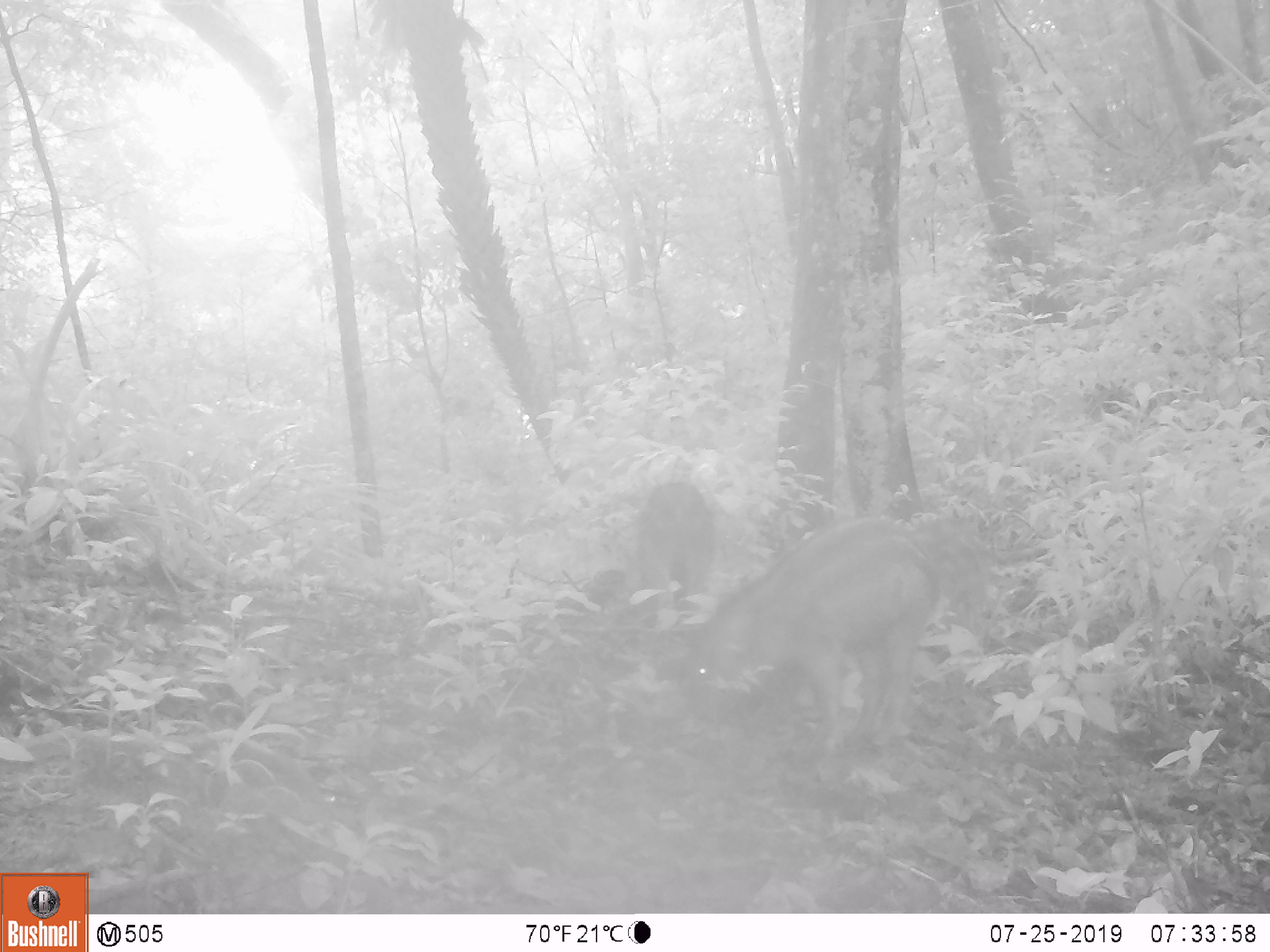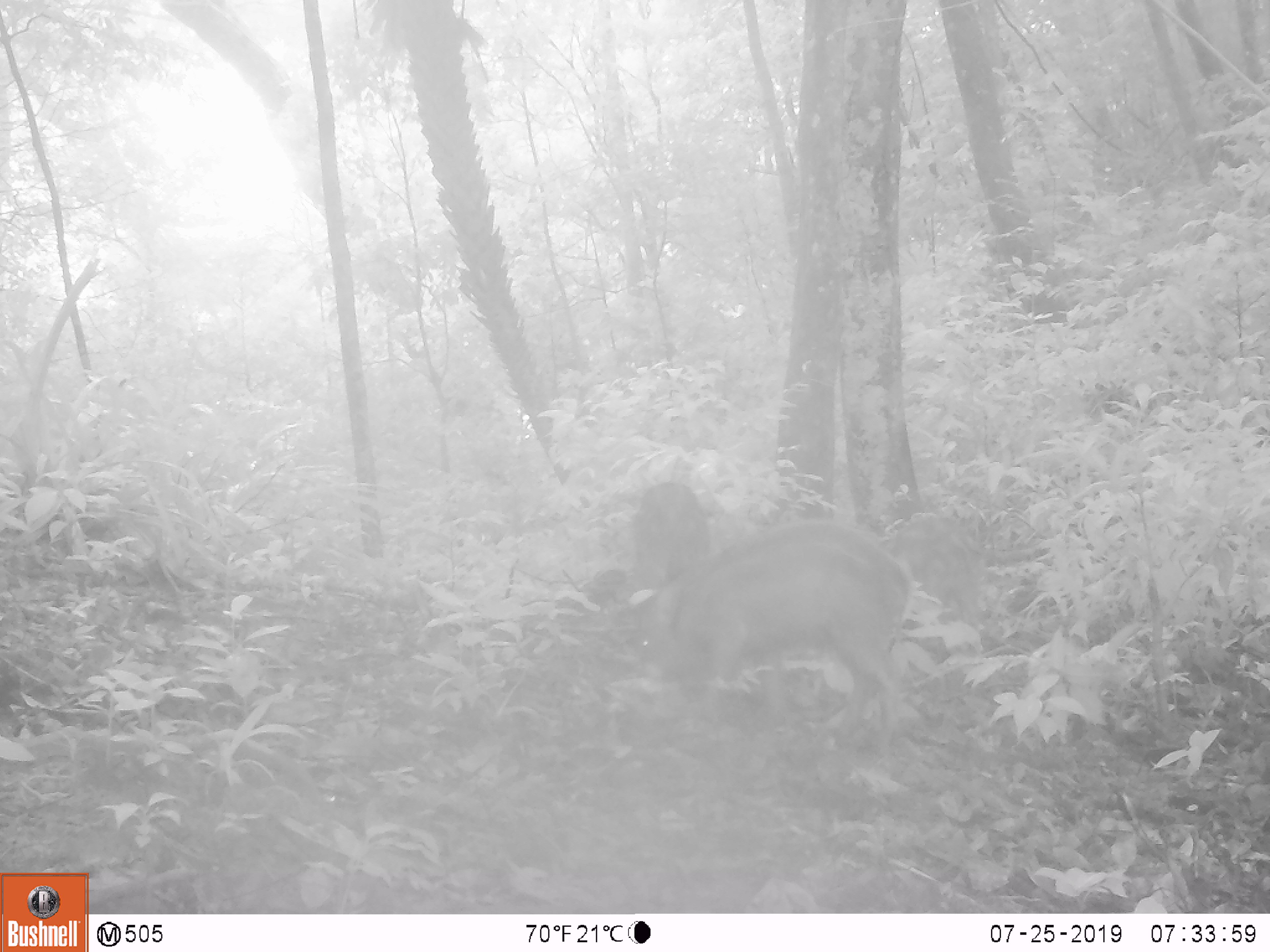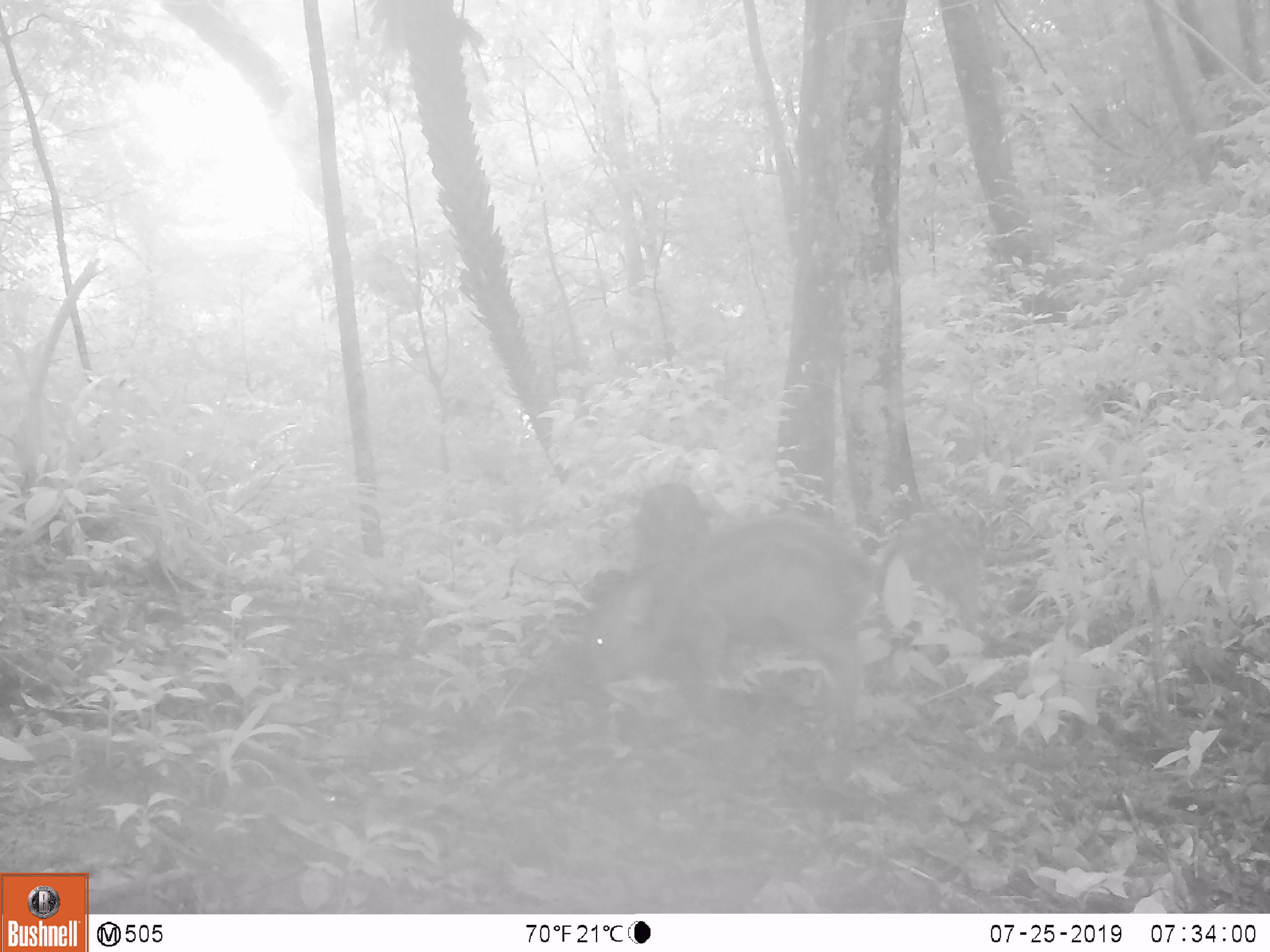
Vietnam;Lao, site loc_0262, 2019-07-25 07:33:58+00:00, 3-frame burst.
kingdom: Animalia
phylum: Chordata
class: Mammalia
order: Artiodactyla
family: Suidae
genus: Sus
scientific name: Sus scrofa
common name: eurasian wild pig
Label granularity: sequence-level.